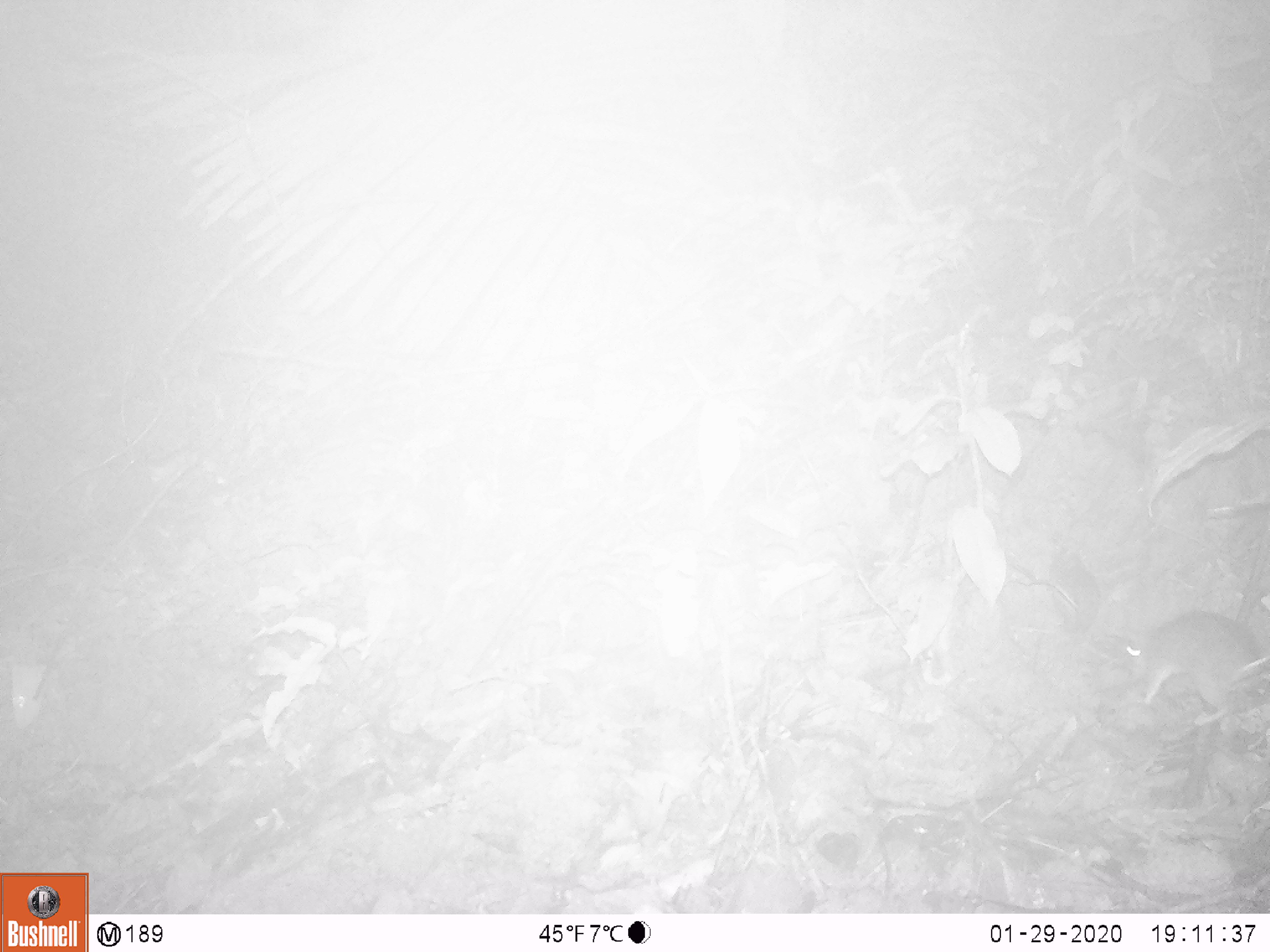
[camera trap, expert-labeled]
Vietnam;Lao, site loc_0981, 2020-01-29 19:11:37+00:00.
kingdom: Animalia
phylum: Chordata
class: Mammalia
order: Rodentia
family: Muridae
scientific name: Muridae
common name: old-world mice and rats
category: unidentified murid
Unidentified murid (old-world mice and rats) (Muridae). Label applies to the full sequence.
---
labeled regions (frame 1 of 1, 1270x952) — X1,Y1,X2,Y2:
unidentified murid: 1123,610,1269,726